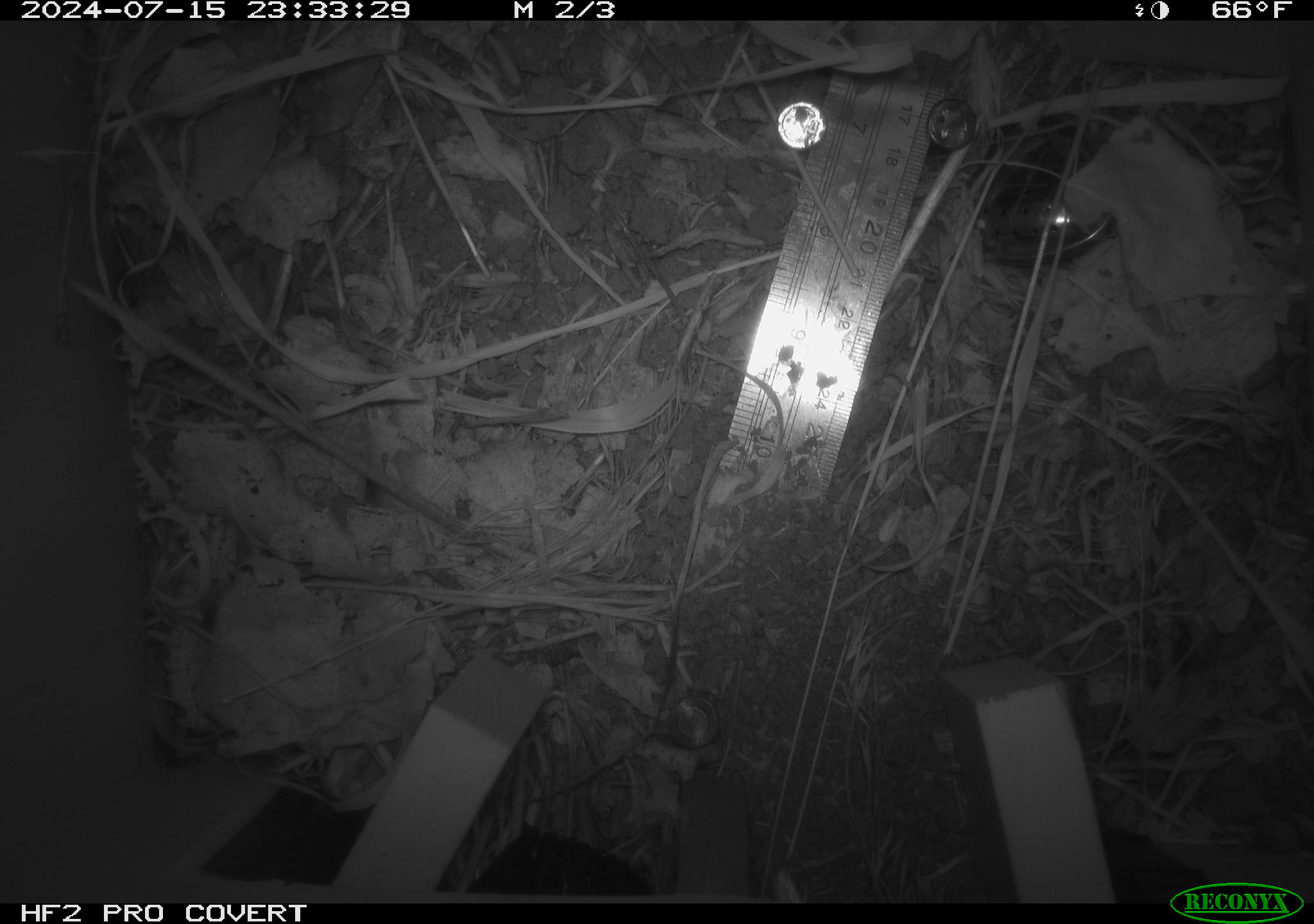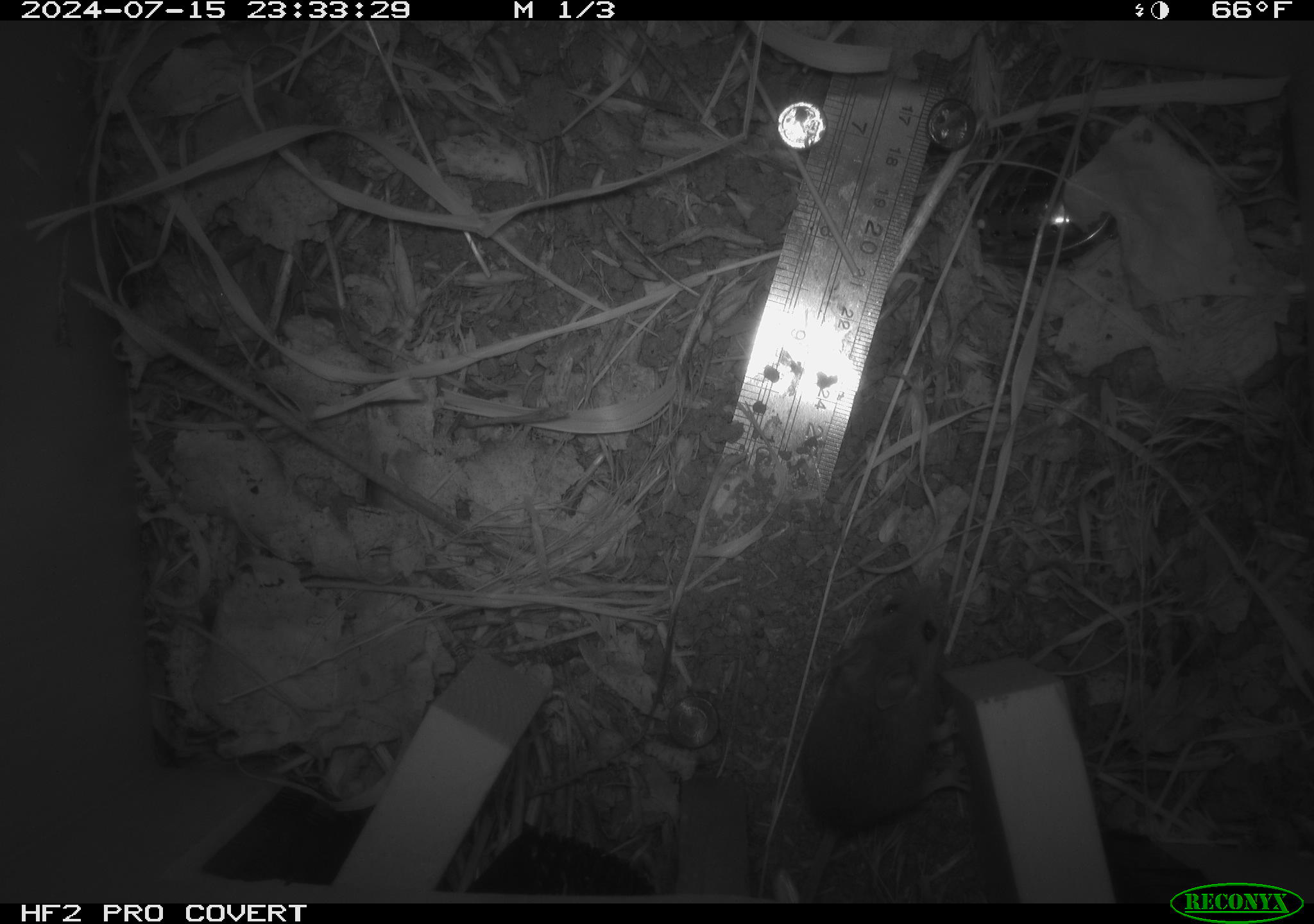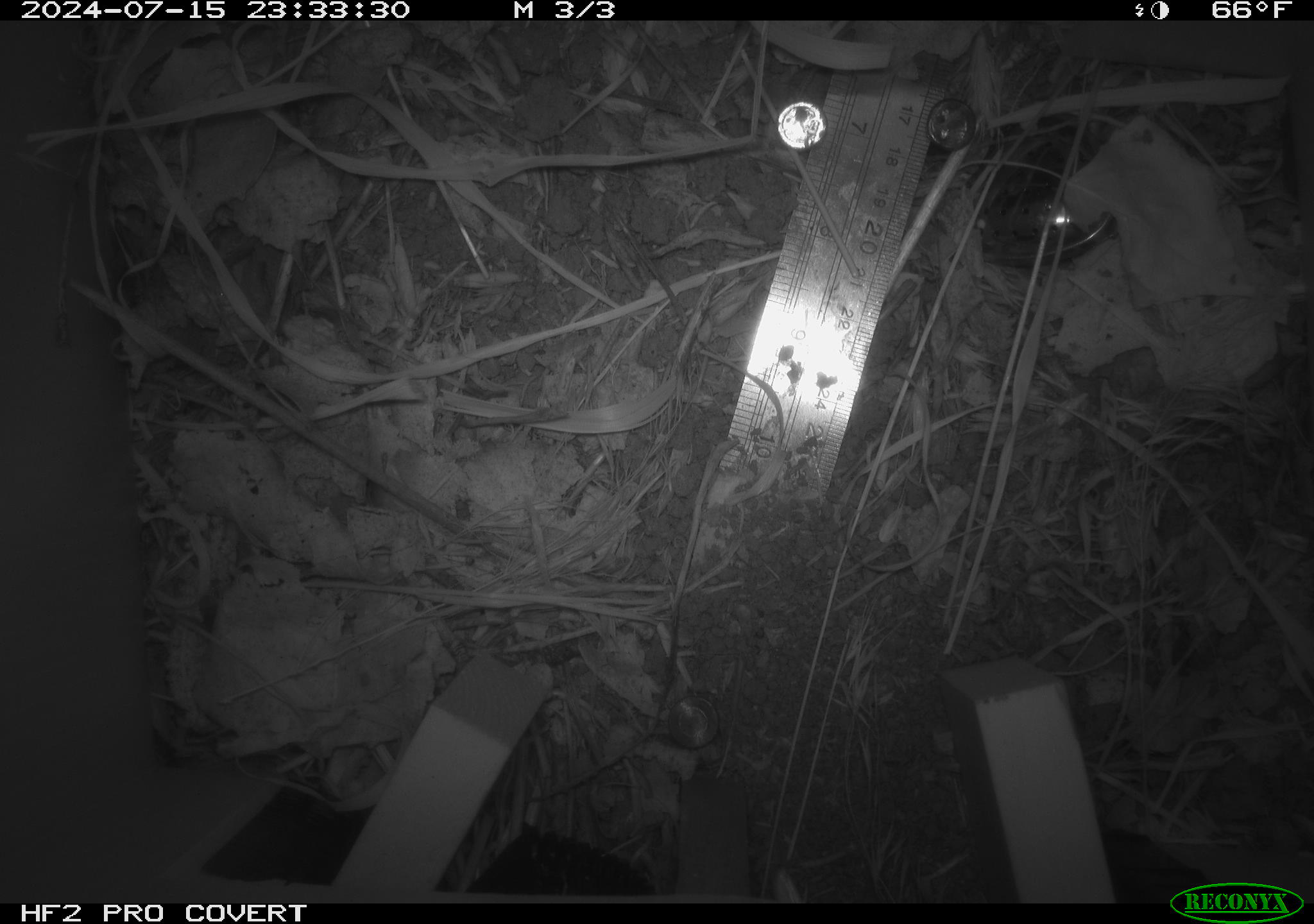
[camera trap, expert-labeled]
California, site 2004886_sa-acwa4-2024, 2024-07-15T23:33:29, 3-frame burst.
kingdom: Animalia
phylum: Chordata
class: Mammalia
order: Rodentia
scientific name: Rodentia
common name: mouse species